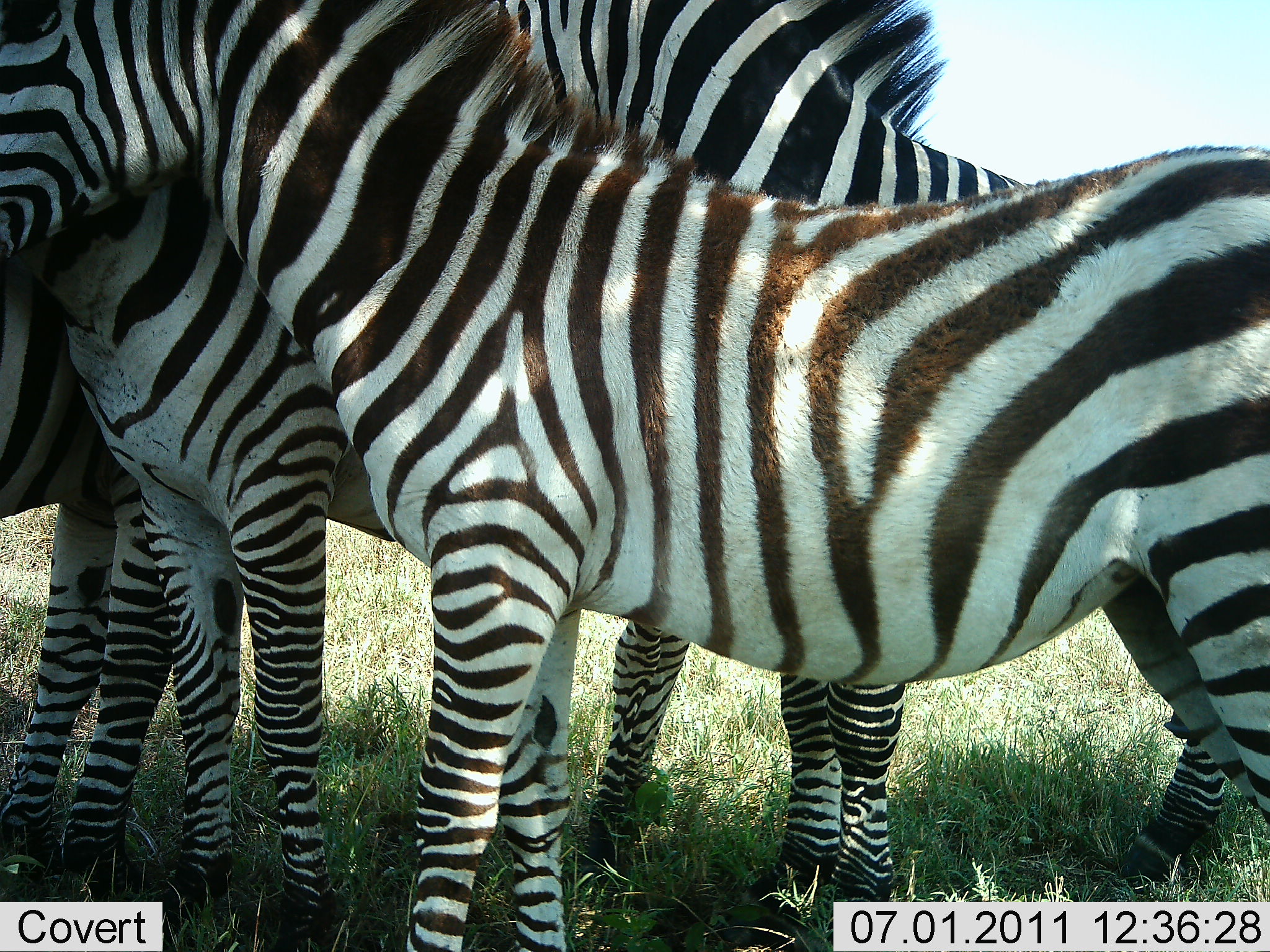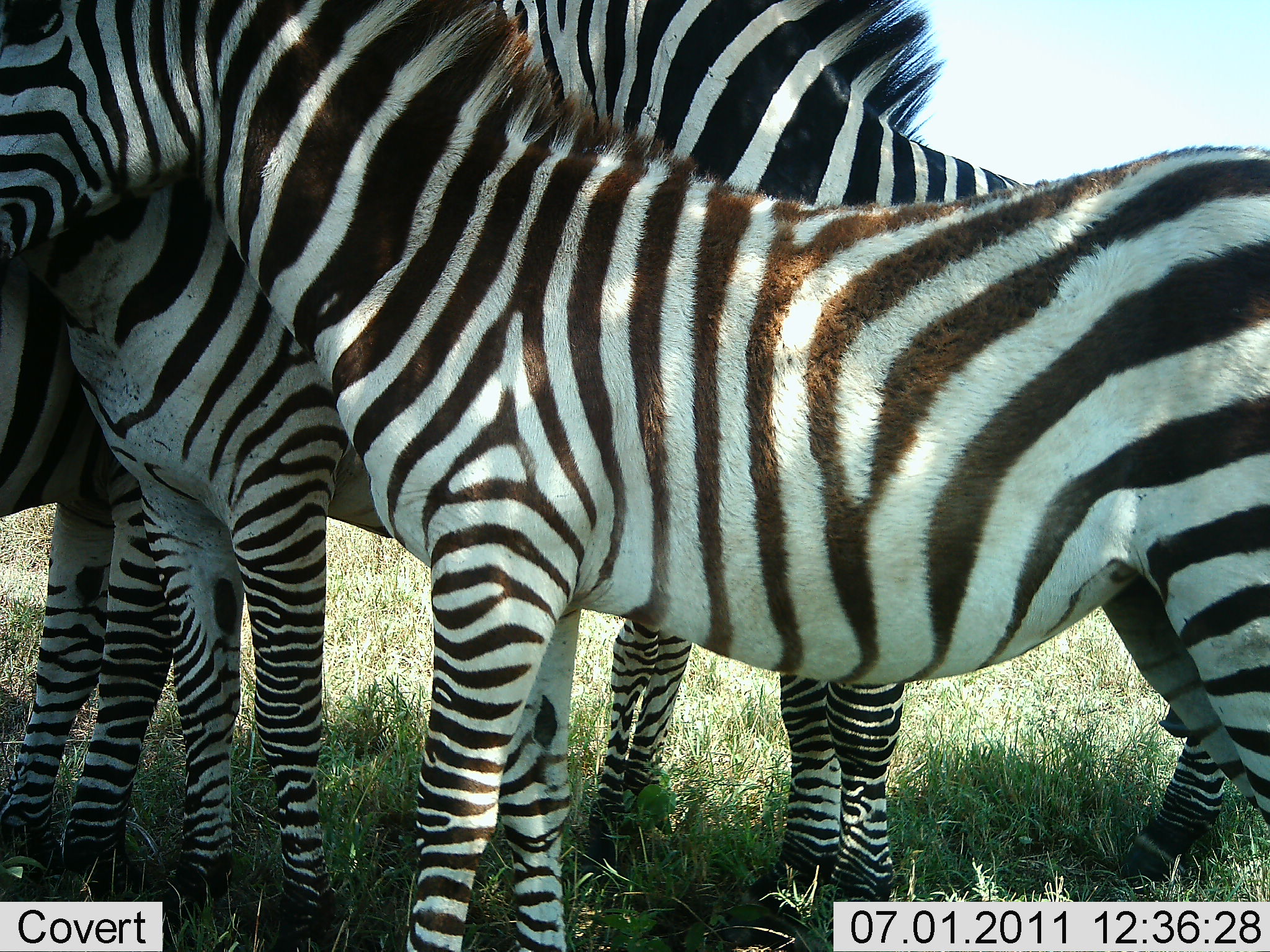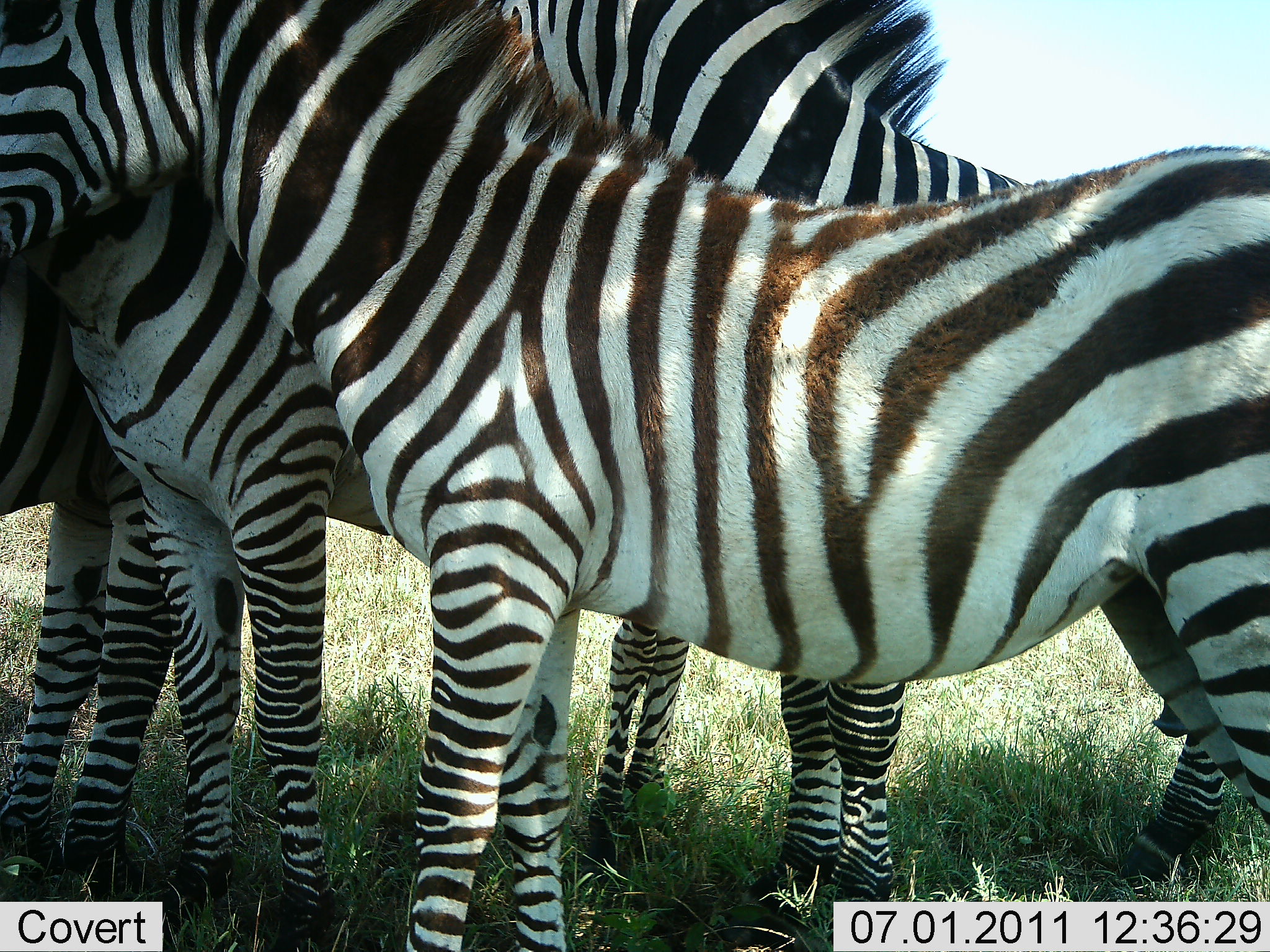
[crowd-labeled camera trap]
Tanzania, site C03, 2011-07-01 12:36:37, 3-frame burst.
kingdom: Animalia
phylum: Chordata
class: Mammalia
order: Perissodactyla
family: Equidae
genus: Equus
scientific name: Equus quagga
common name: plains zebra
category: zebra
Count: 4.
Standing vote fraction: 100%.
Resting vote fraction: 6%.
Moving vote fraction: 0%.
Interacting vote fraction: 38%.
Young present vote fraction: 44%.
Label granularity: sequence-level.